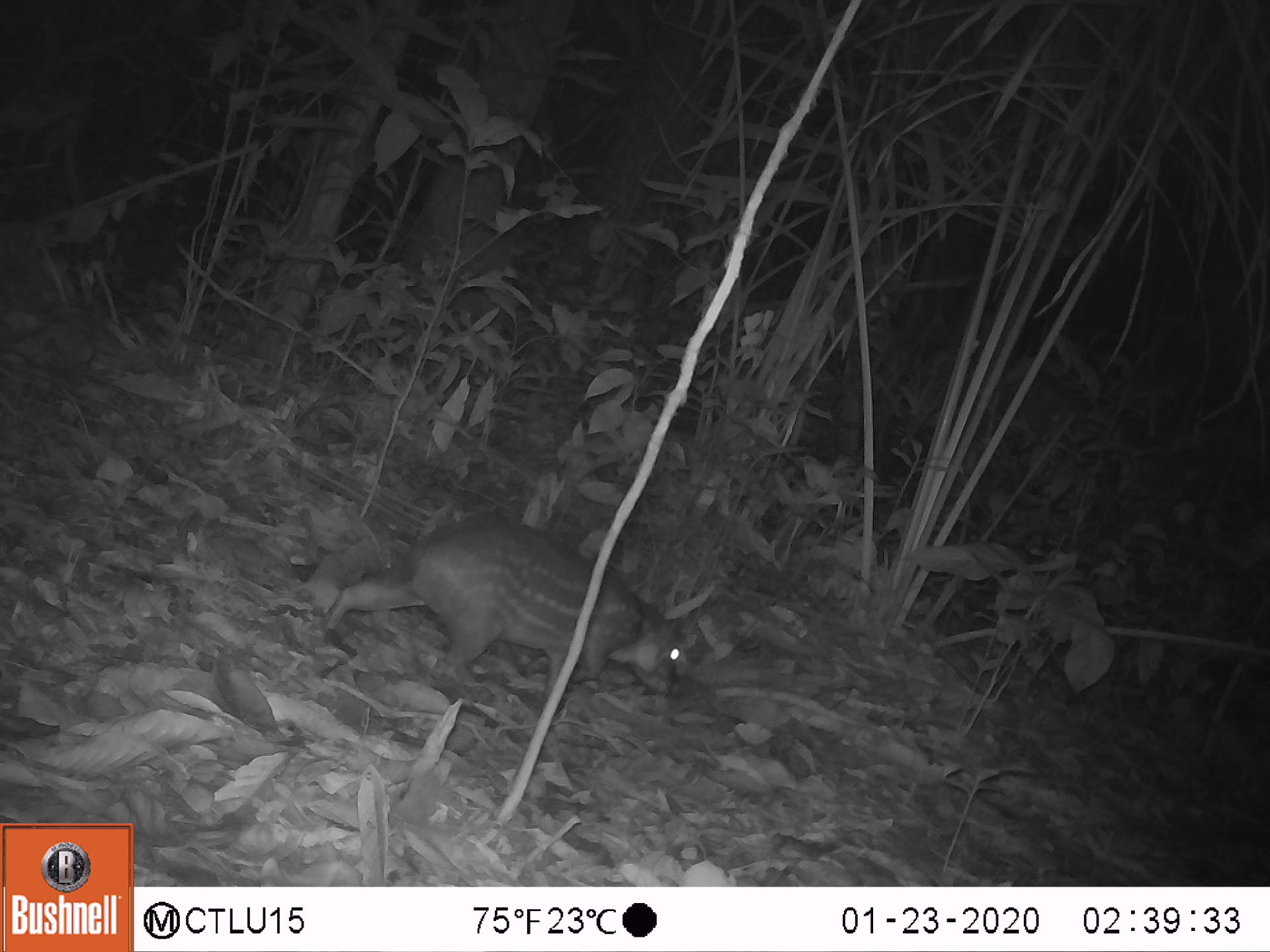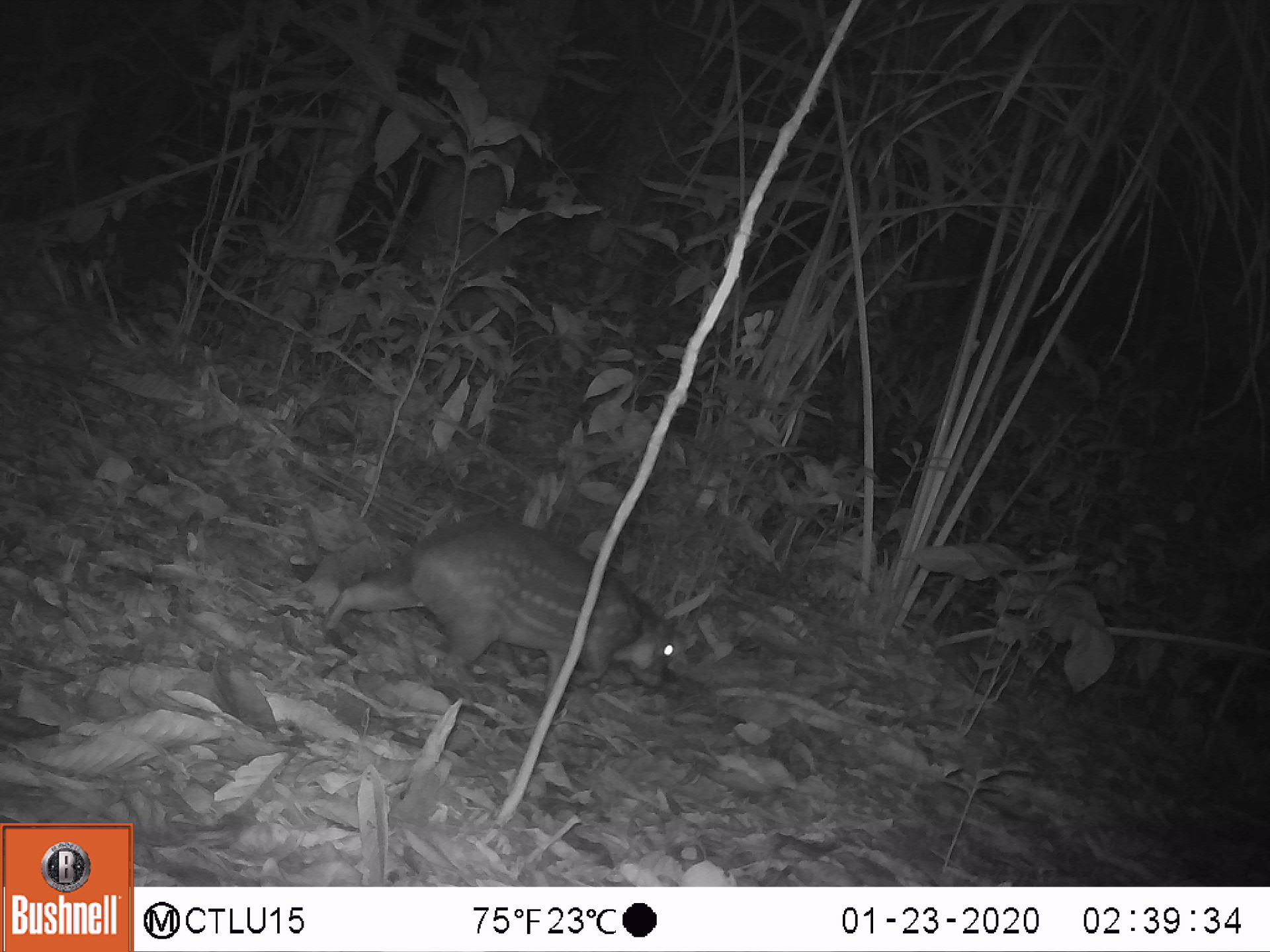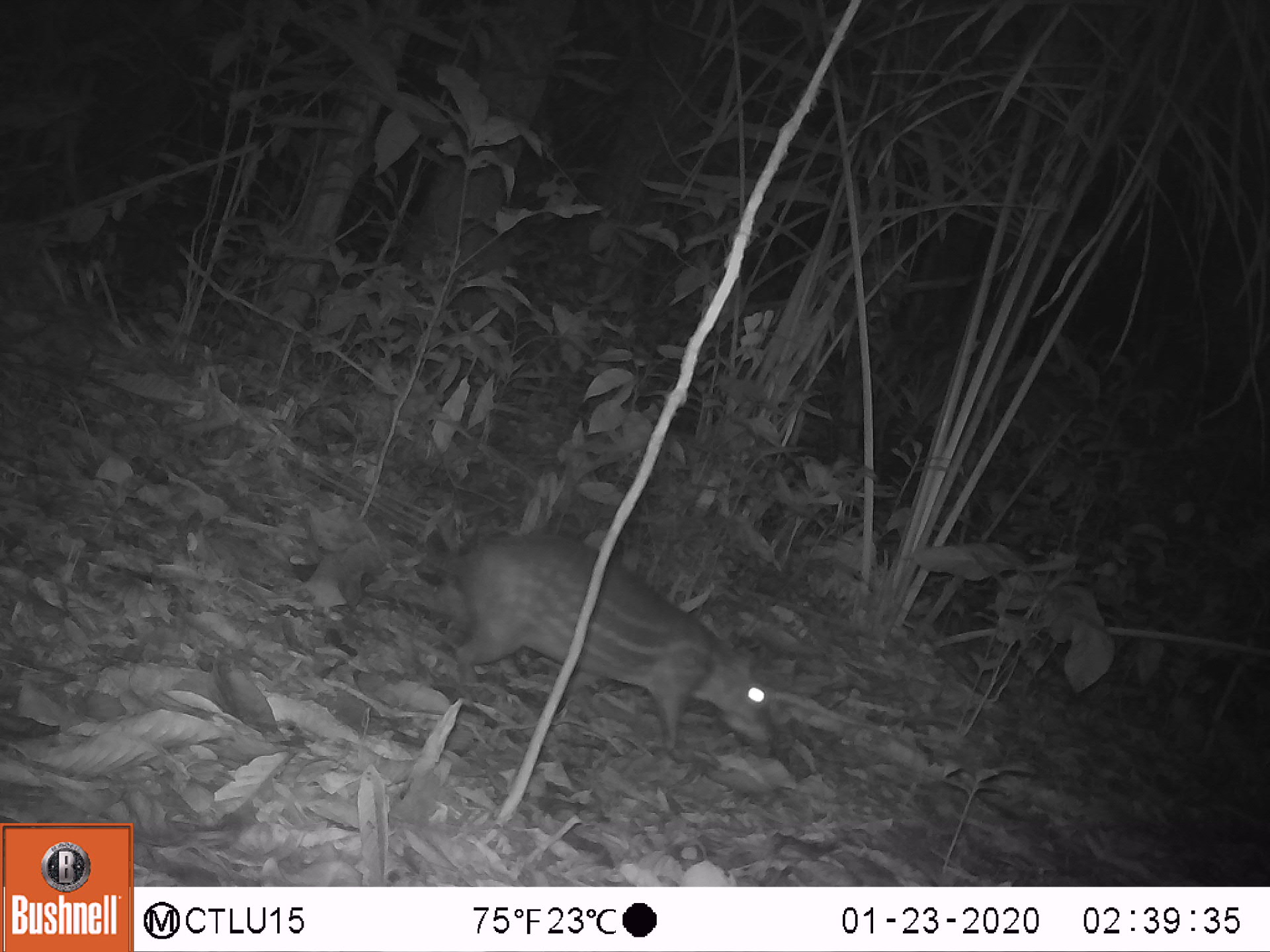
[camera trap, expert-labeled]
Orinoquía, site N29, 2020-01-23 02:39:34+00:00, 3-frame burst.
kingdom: Animalia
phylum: Chordata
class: Mammalia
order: Rodentia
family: Cuniculidae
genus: Cuniculus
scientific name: Cuniculus paca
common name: spotted paca